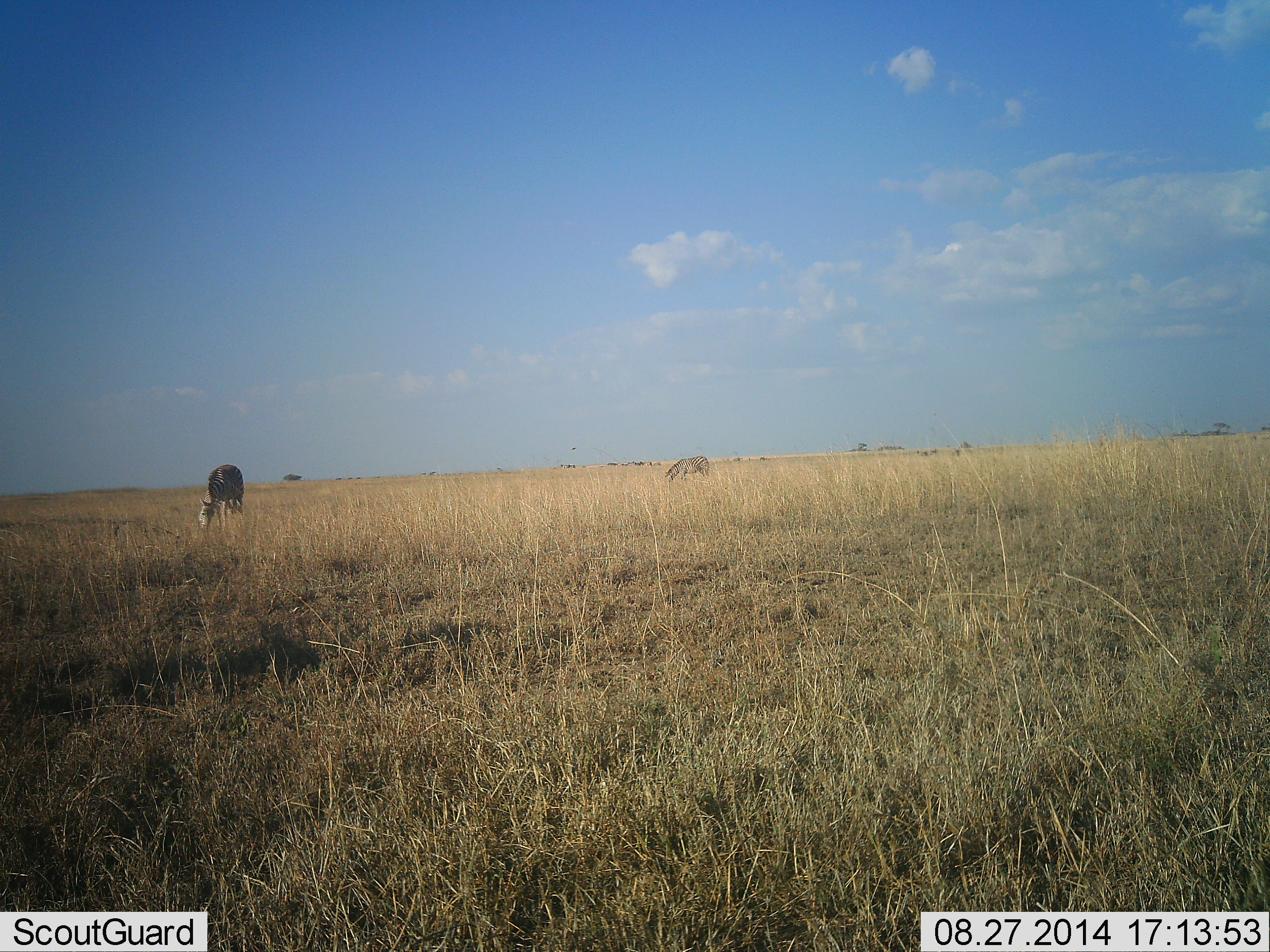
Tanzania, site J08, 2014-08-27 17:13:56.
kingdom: Animalia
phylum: Chordata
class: Mammalia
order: Perissodactyla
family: Equidae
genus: Equus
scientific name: Equus quagga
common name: plains zebra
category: zebra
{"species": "zebra (plains zebra) (Equus quagga)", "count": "2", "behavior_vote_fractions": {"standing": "27%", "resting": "0%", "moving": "0%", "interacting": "0%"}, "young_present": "0%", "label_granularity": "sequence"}